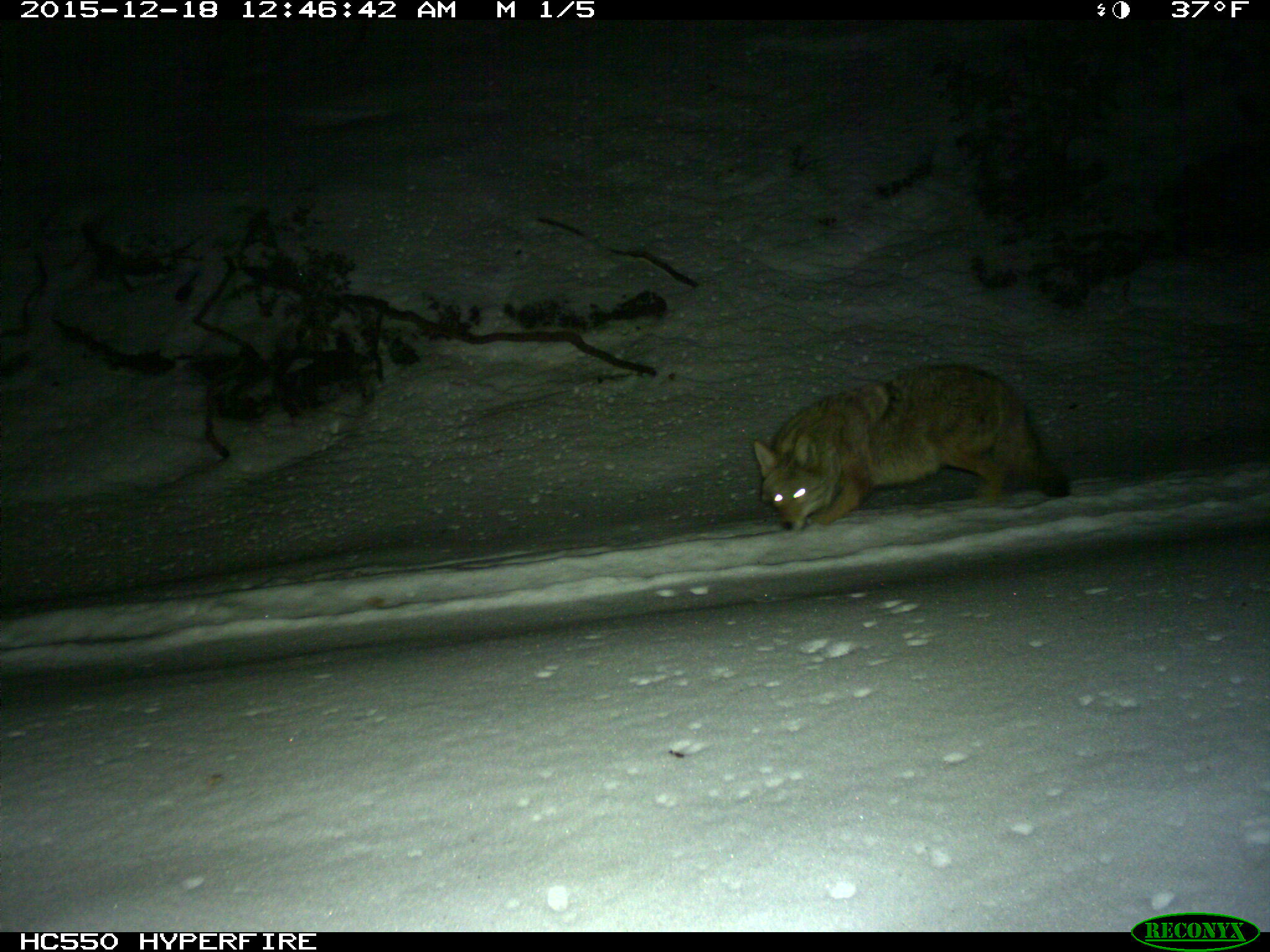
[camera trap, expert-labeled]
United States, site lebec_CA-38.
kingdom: Animalia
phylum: Chordata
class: Mammalia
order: Carnivora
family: Canidae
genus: Canis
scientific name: Canis latrans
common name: coyote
Canis latrans (coyote).